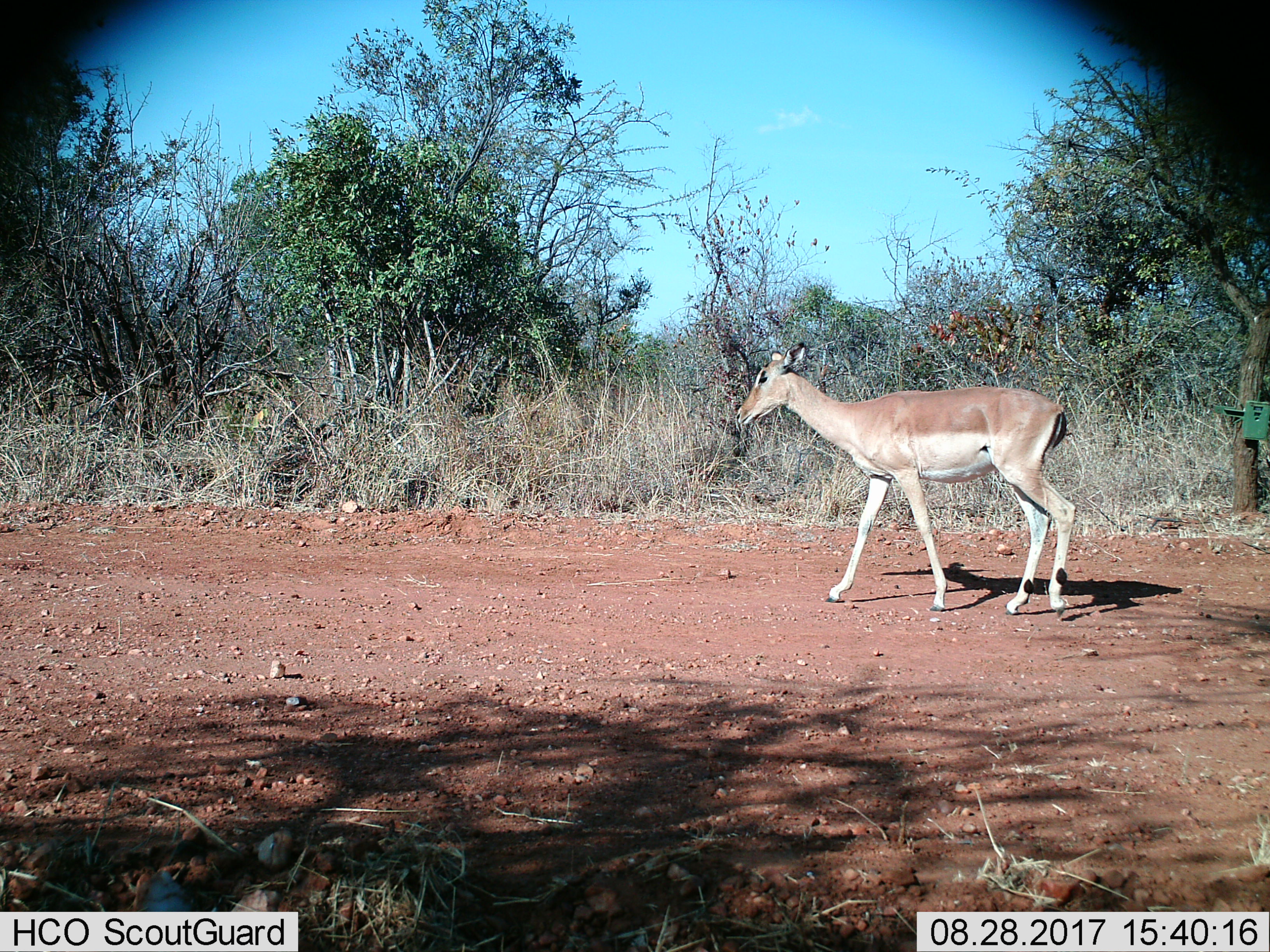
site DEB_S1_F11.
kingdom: Animalia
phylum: Chordata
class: Mammalia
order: Artiodactyla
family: Bovidae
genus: Aepyceros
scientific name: Aepyceros melampus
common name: impala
Impala (Aepyceros melampus), count 1. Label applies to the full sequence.